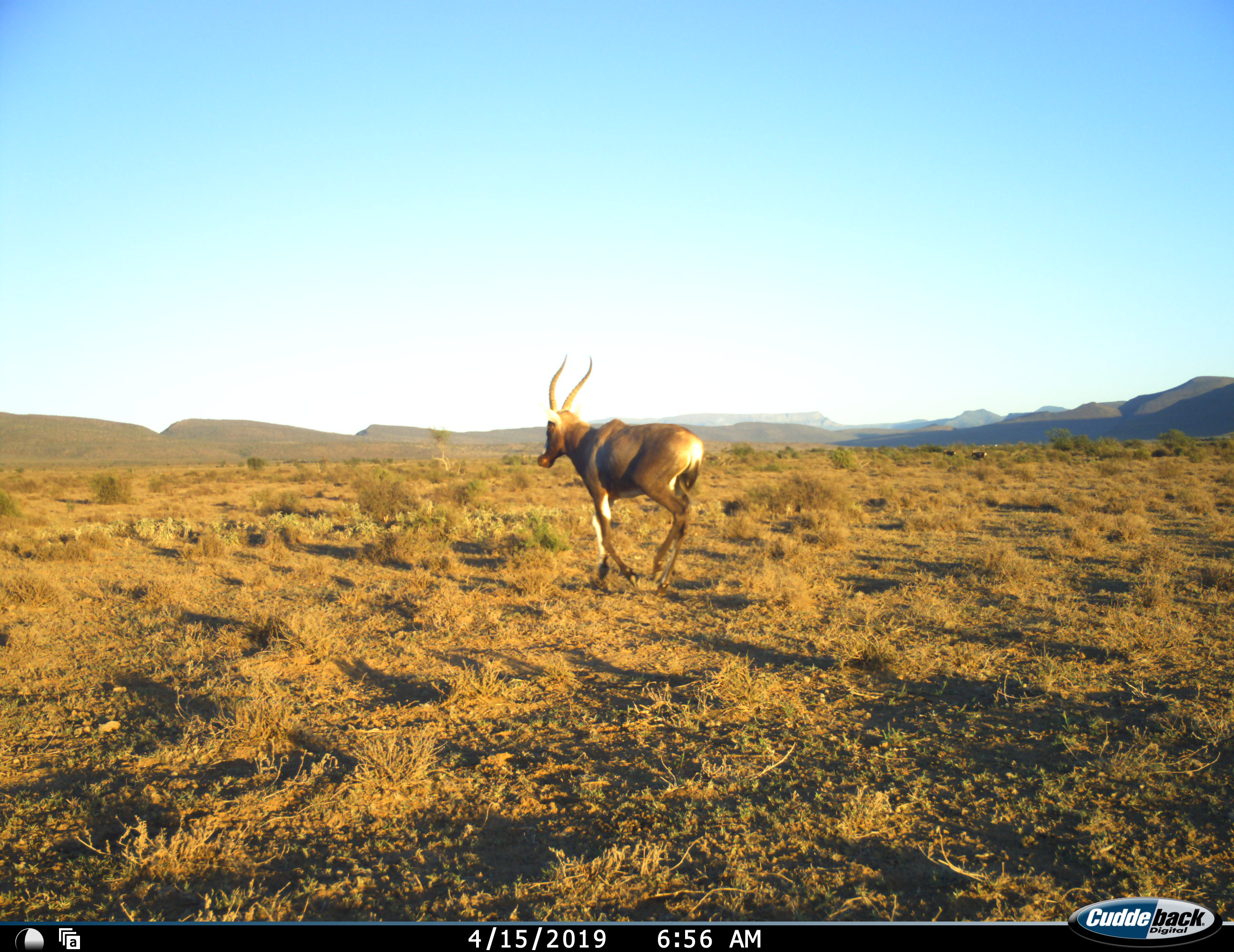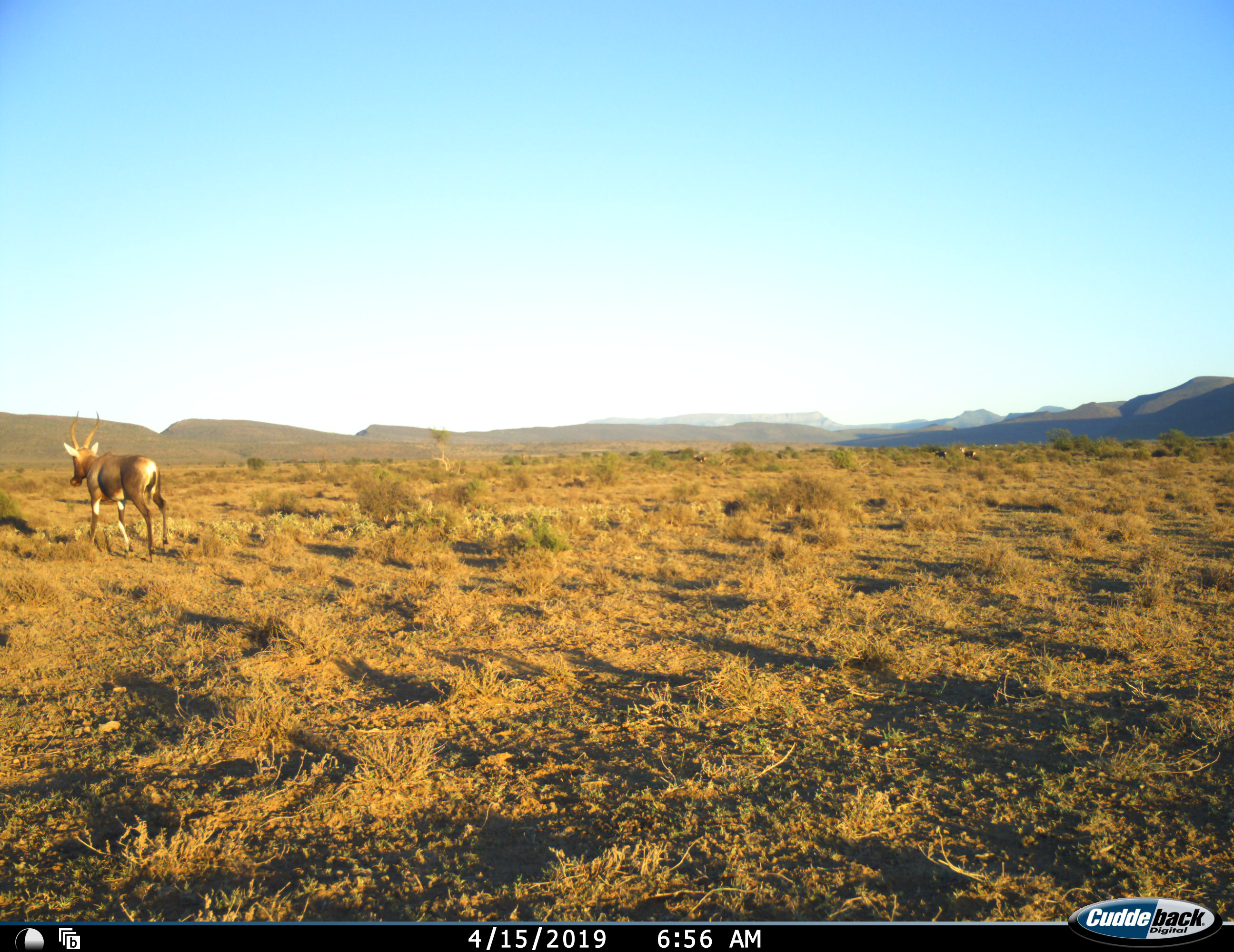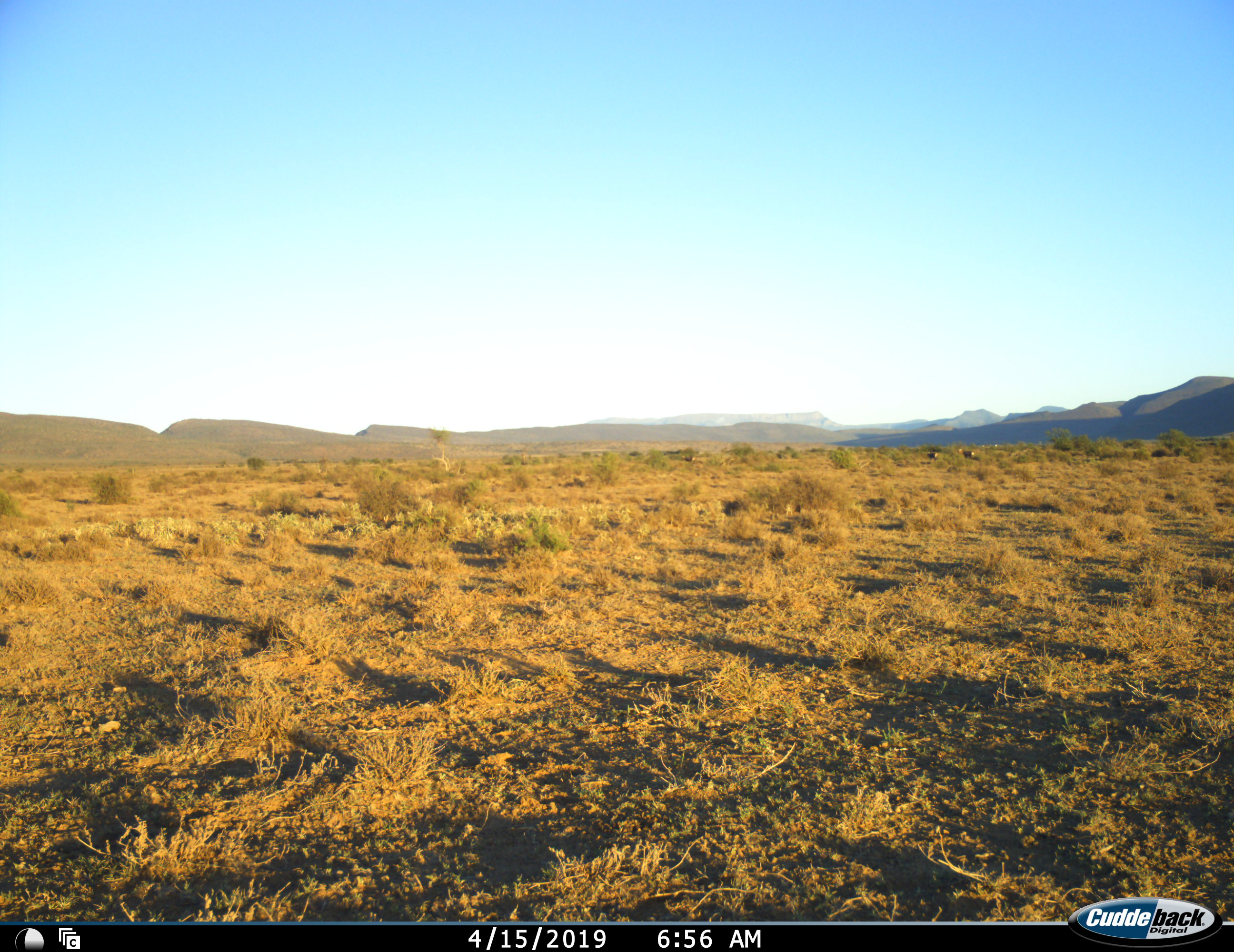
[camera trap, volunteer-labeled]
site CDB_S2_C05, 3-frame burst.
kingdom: Animalia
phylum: Chordata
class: Mammalia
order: Artiodactyla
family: Bovidae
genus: Damaliscus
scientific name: Damaliscus pygargus phillipsi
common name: blesbok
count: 3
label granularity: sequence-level